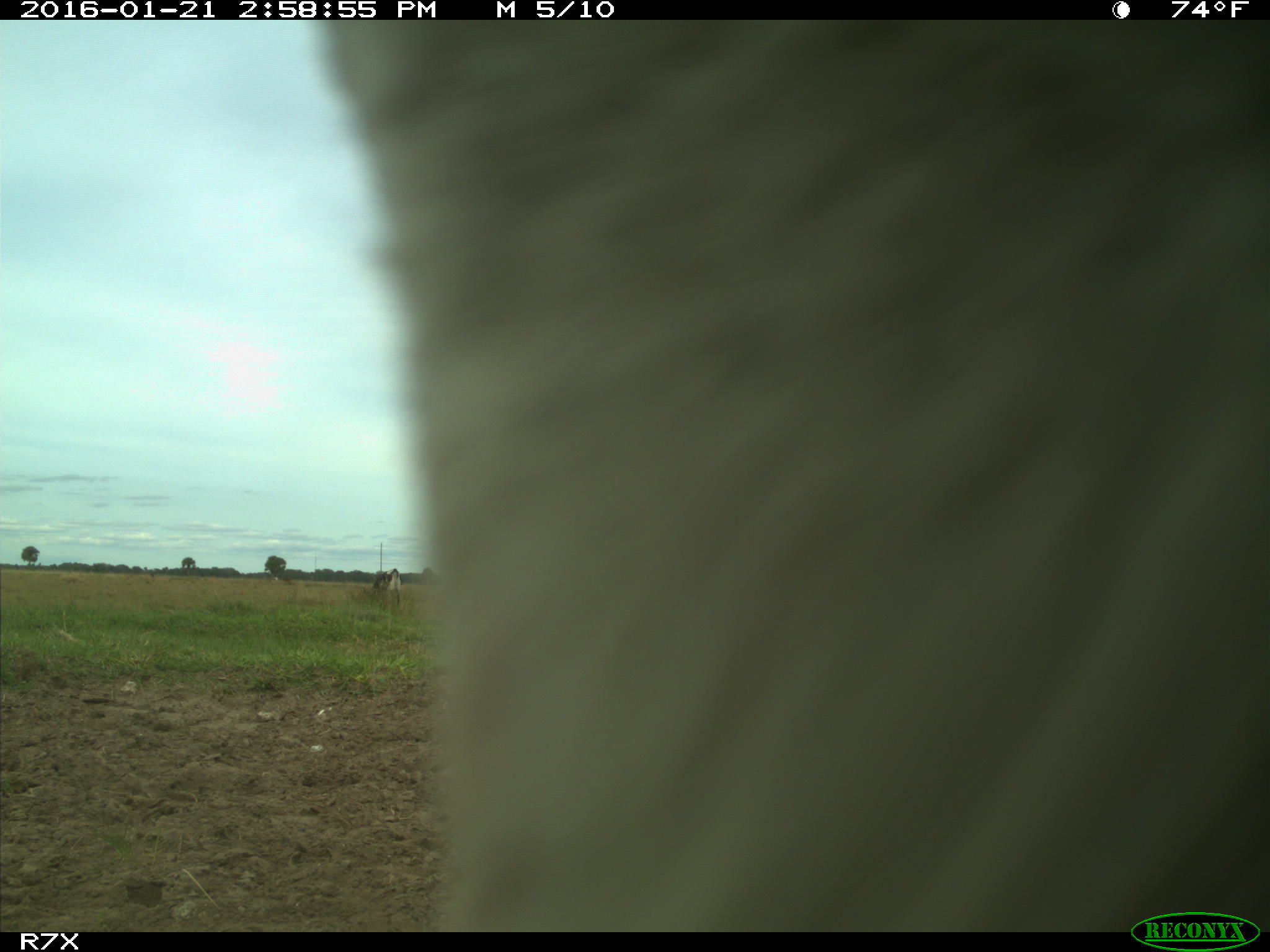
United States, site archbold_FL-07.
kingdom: Animalia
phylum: Chordata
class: Mammalia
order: Artiodactyla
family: Bovidae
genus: Bos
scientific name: Bos taurus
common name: domestic cow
Bos taurus (domestic cow).